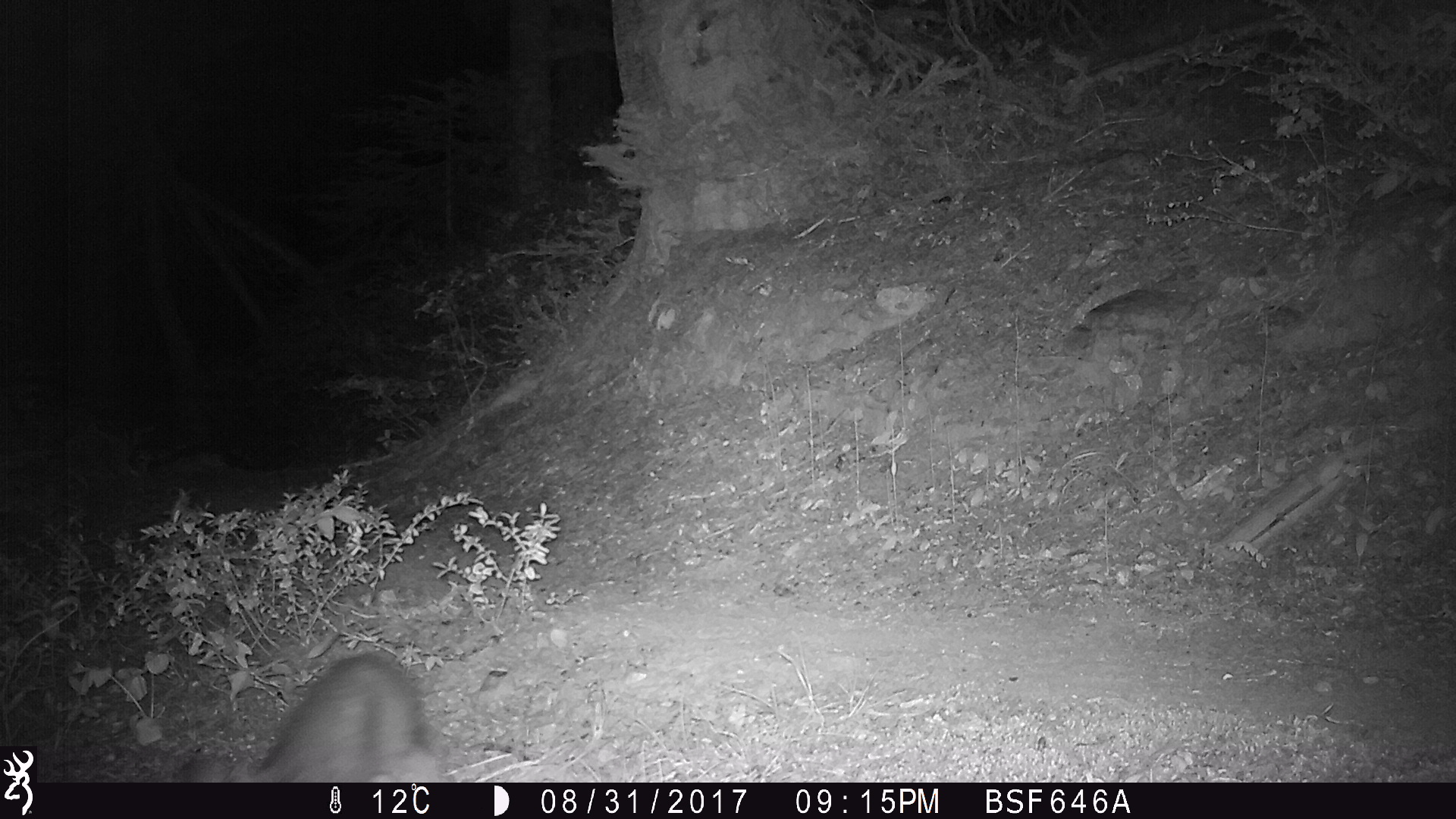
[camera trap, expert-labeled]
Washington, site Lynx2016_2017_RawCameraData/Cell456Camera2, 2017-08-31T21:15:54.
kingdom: Animalia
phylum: Chordata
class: Mammalia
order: Lagomorpha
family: Leporidae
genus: Lepus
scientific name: Lepus americanus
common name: snowshoe hare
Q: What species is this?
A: Lepus americanus (snowshoe hare).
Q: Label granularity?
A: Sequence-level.